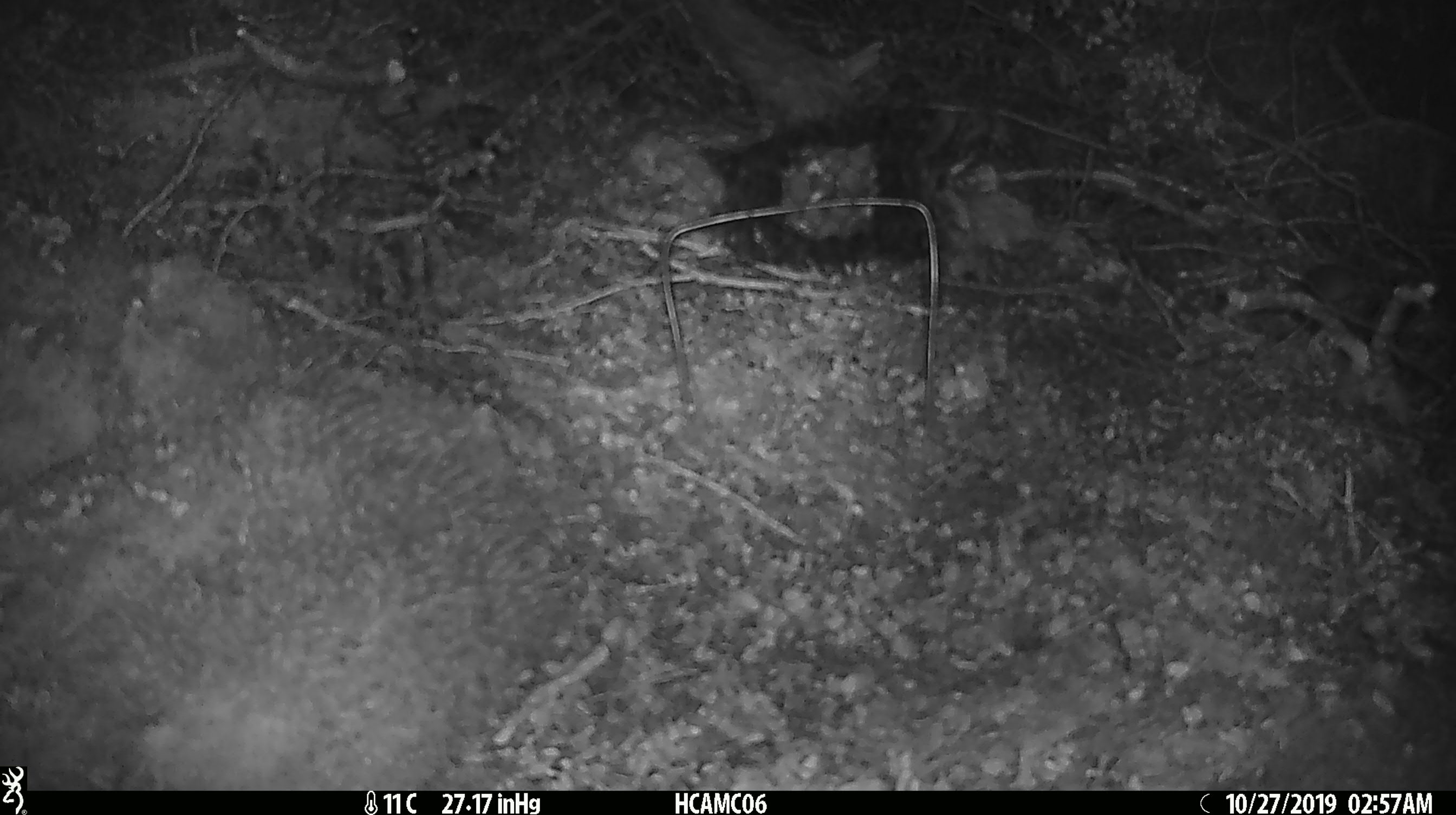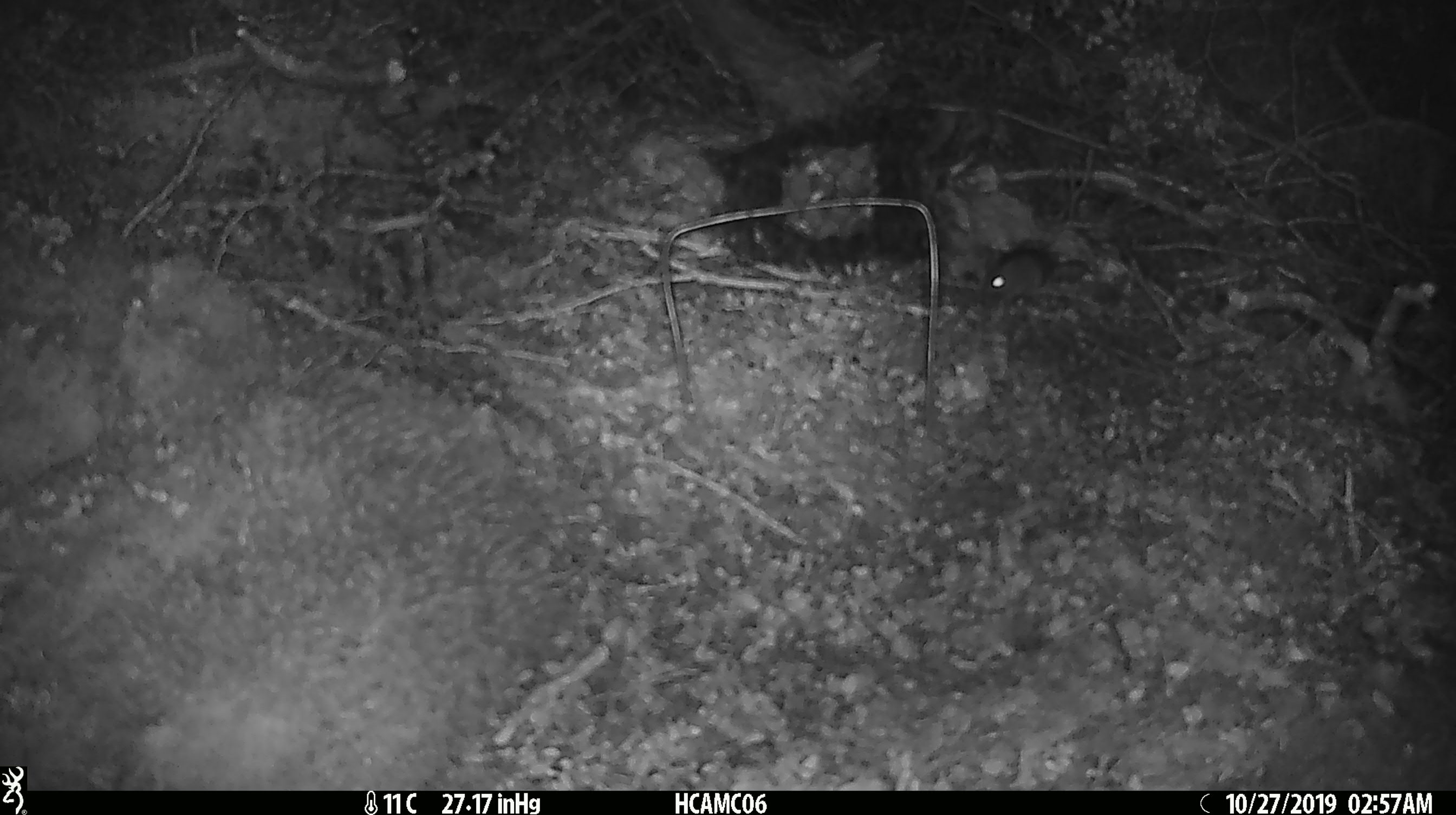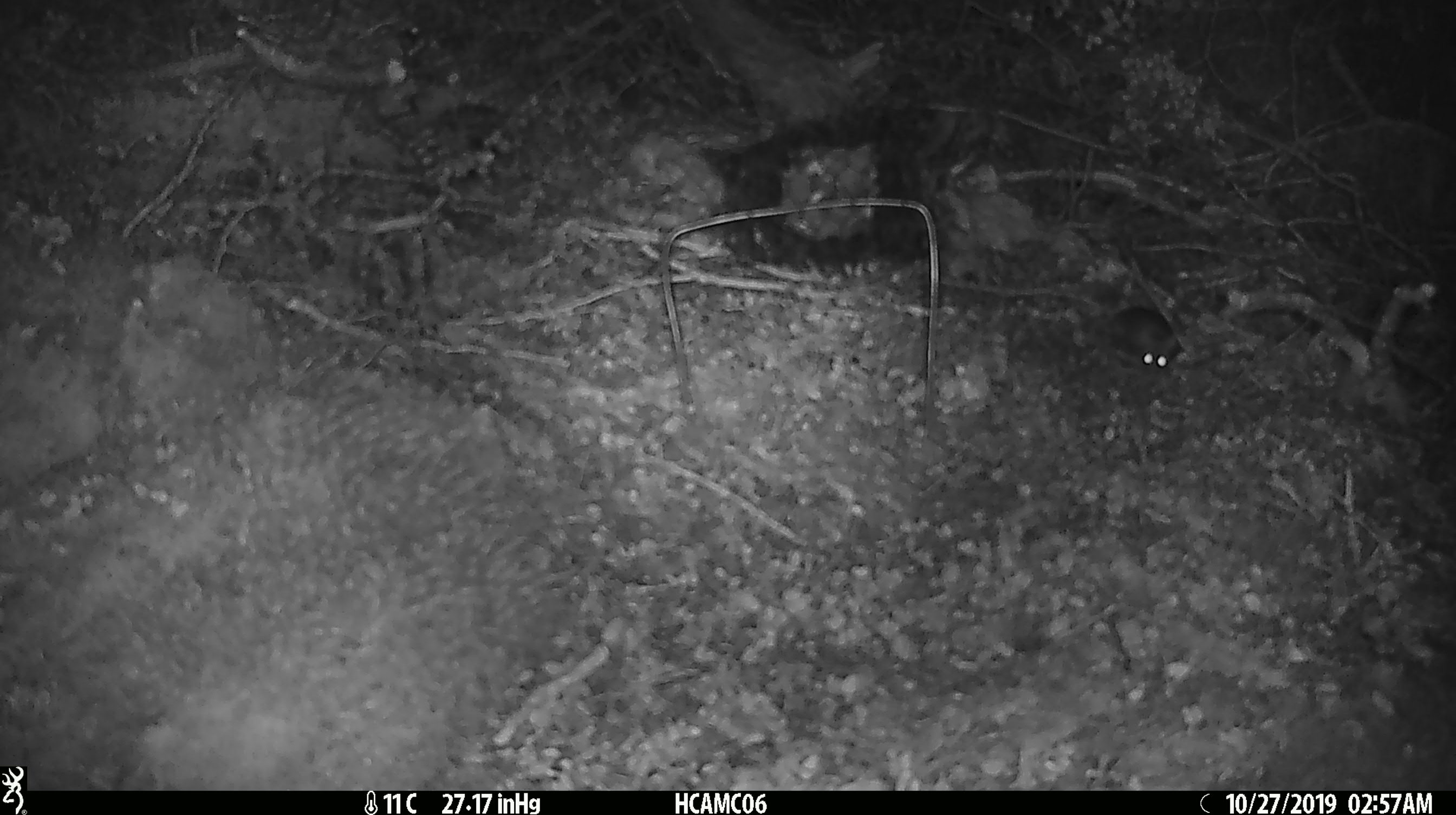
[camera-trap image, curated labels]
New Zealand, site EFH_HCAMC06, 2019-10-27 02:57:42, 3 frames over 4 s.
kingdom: Animalia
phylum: Chordata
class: Mammalia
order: Rodentia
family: Muridae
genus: Mus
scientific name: Mus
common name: mouse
Mouse (Mus).